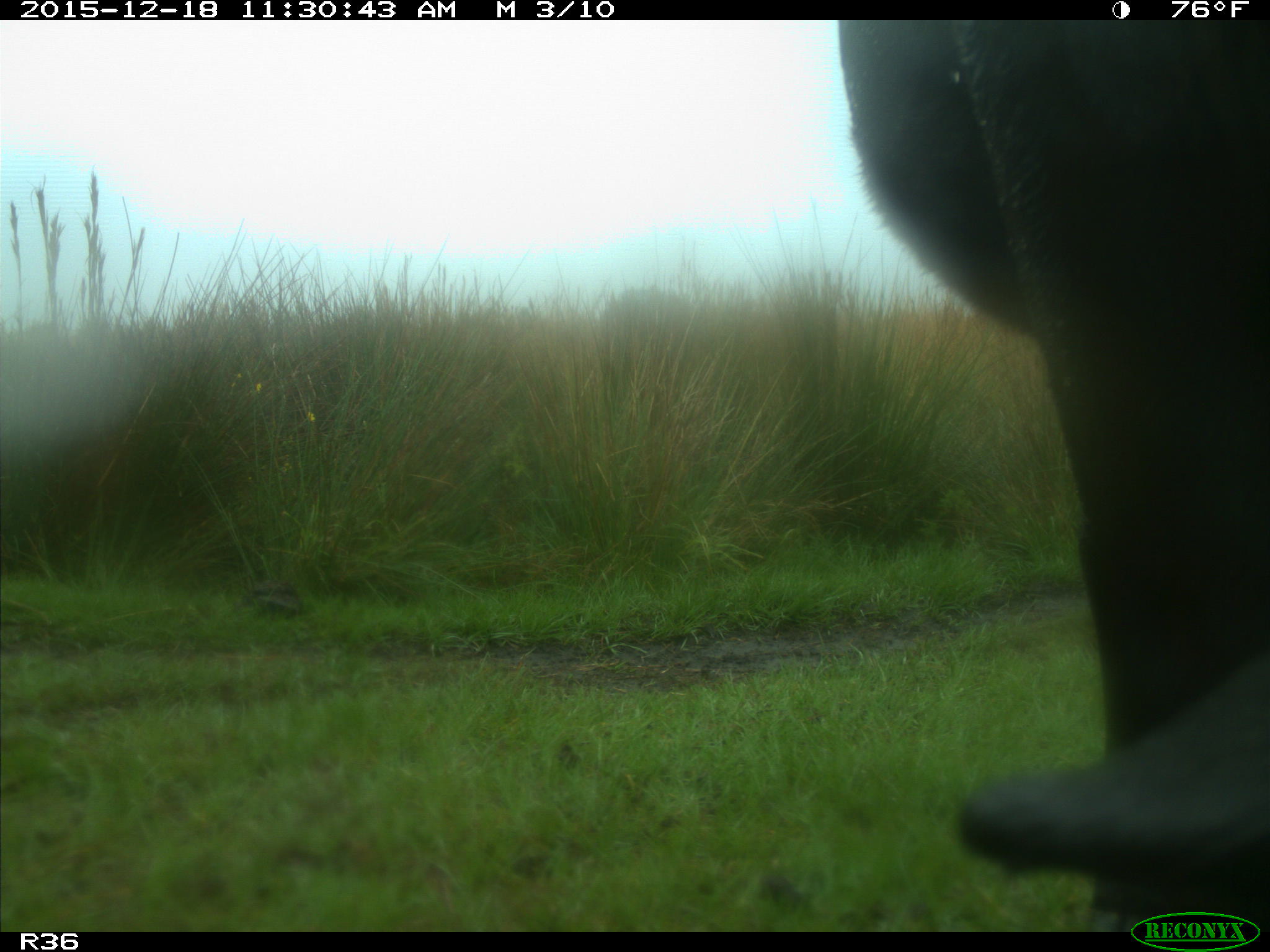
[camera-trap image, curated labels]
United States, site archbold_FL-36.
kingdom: Animalia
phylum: Chordata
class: Mammalia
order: Artiodactyla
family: Bovidae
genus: Bos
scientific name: Bos taurus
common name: domestic cow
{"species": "Bos taurus (domestic cow)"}